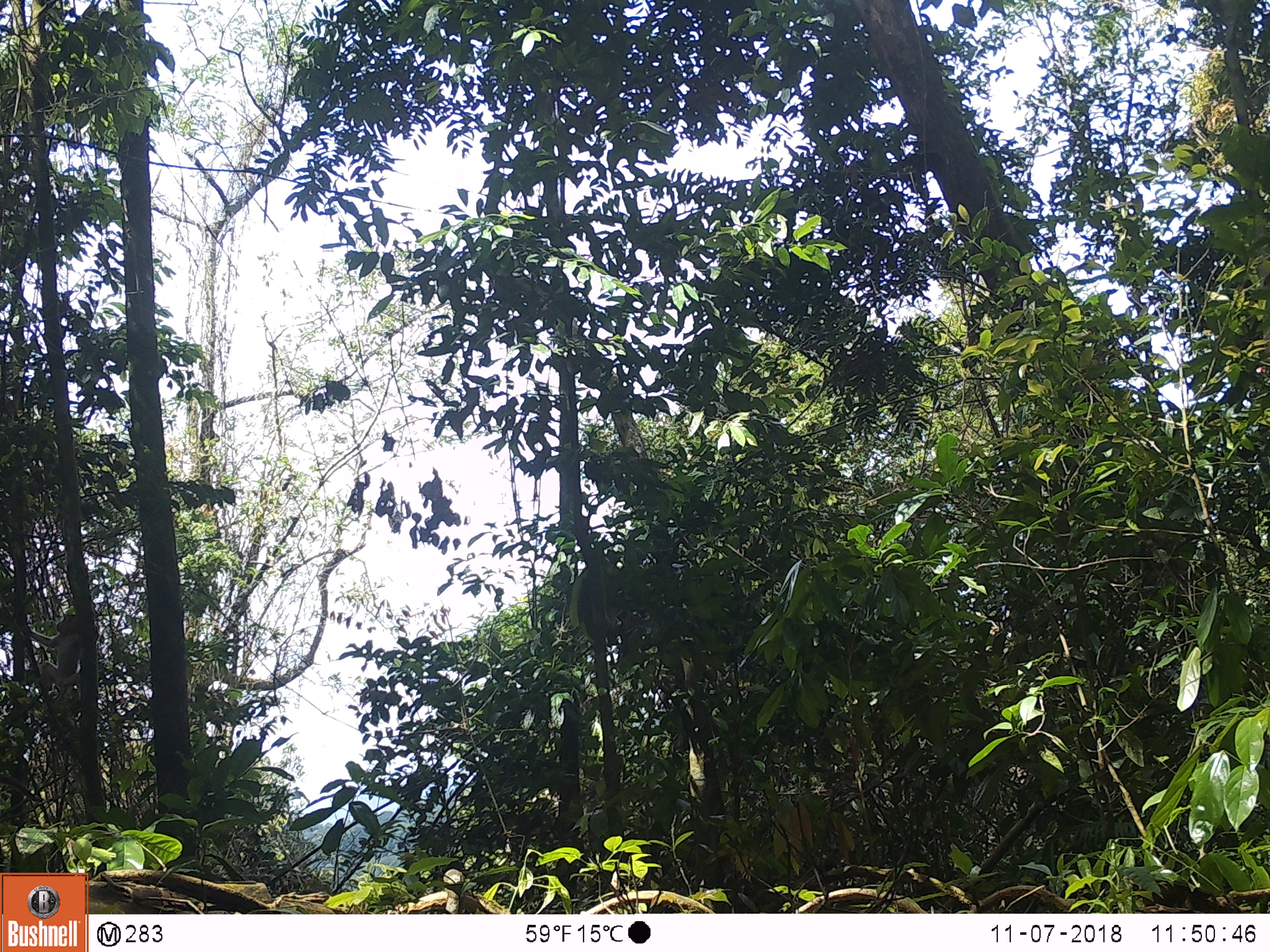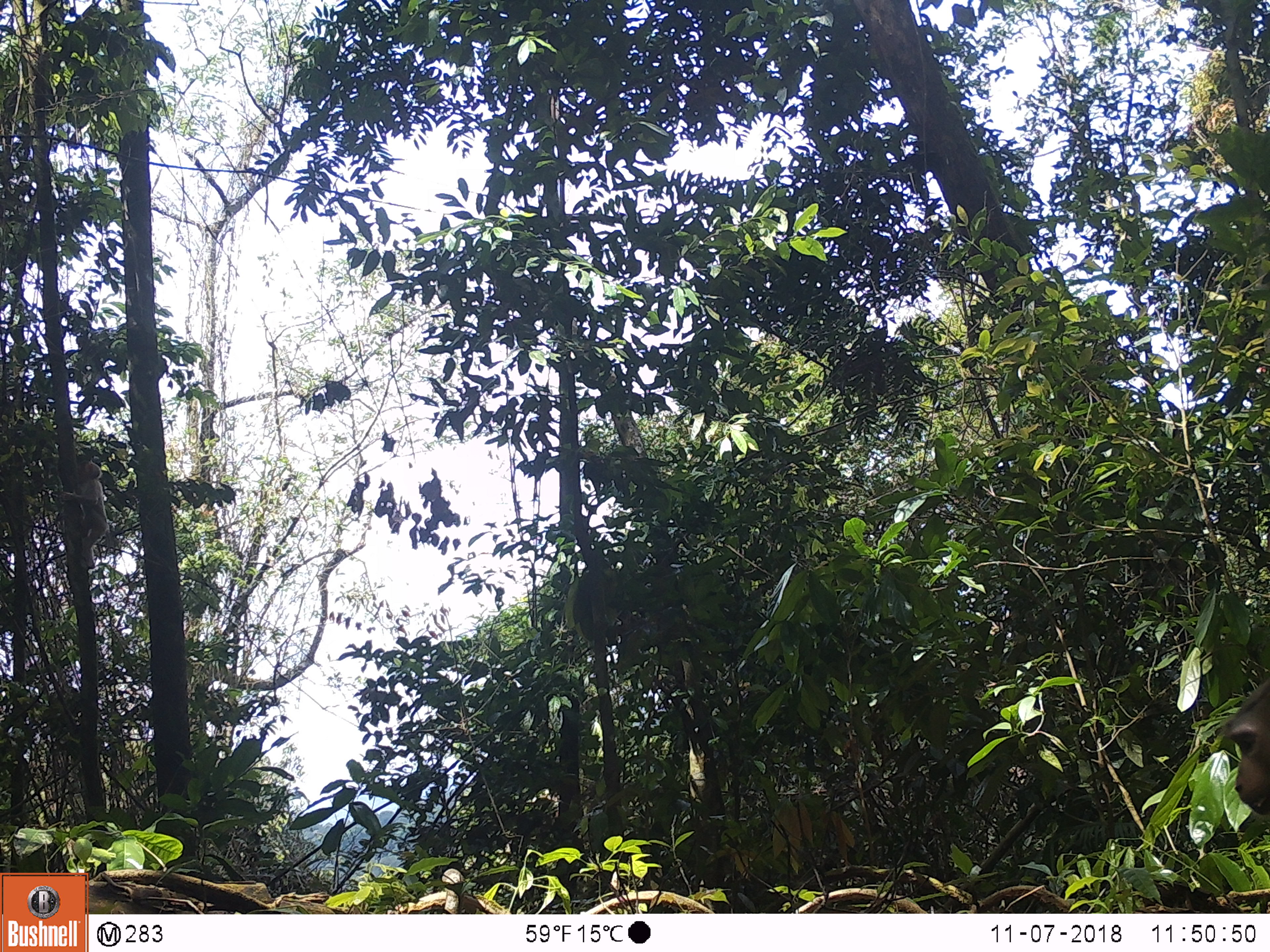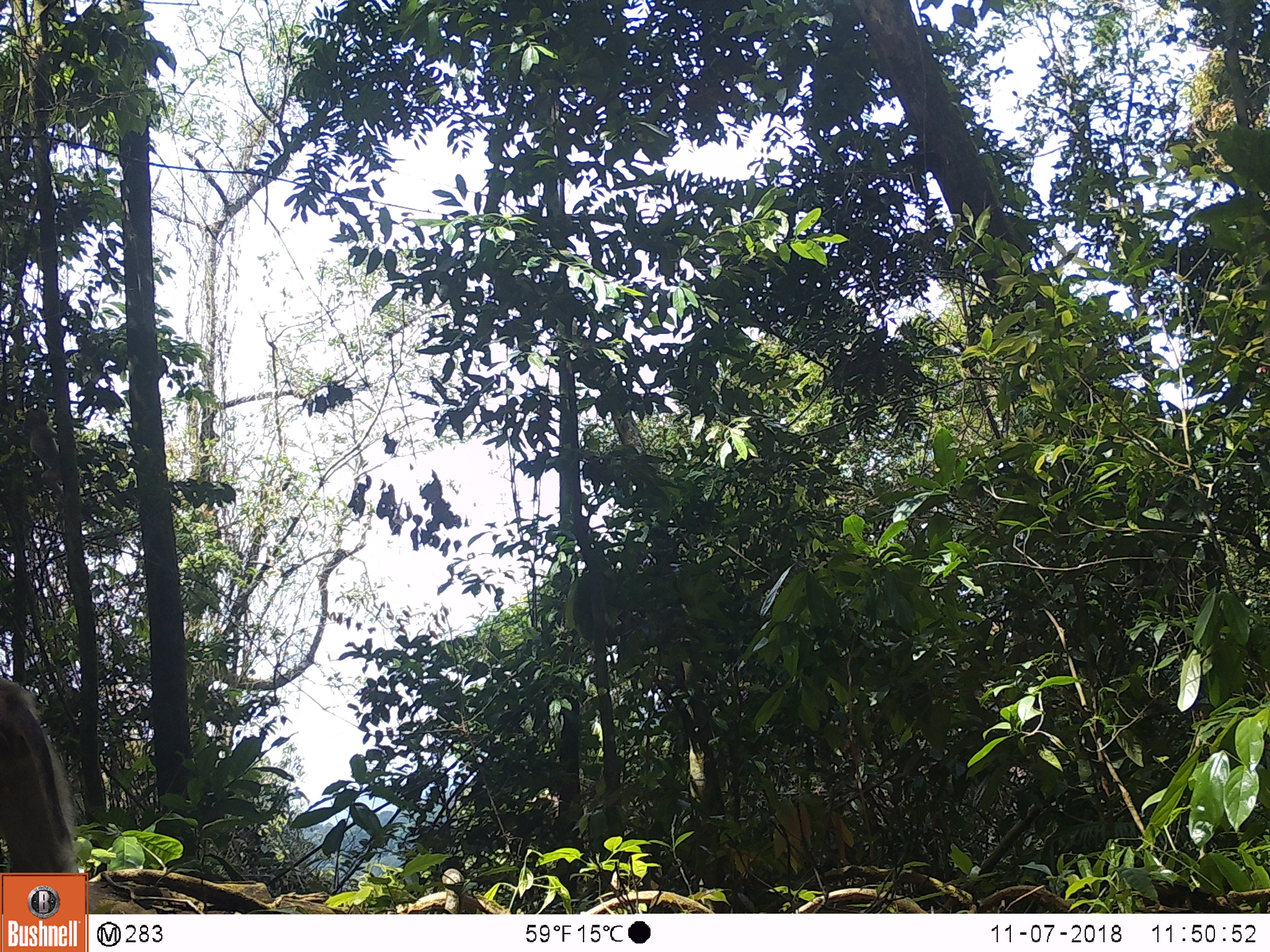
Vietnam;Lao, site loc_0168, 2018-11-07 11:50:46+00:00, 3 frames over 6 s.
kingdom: Animalia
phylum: Chordata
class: Mammalia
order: Primates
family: Cercopithecidae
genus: Macaca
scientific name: Macaca nemestrina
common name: pig-tailed macaque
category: pig tailed macaque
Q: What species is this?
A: Pig tailed macaque (pig-tailed macaque) (Macaca nemestrina).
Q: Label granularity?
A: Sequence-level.